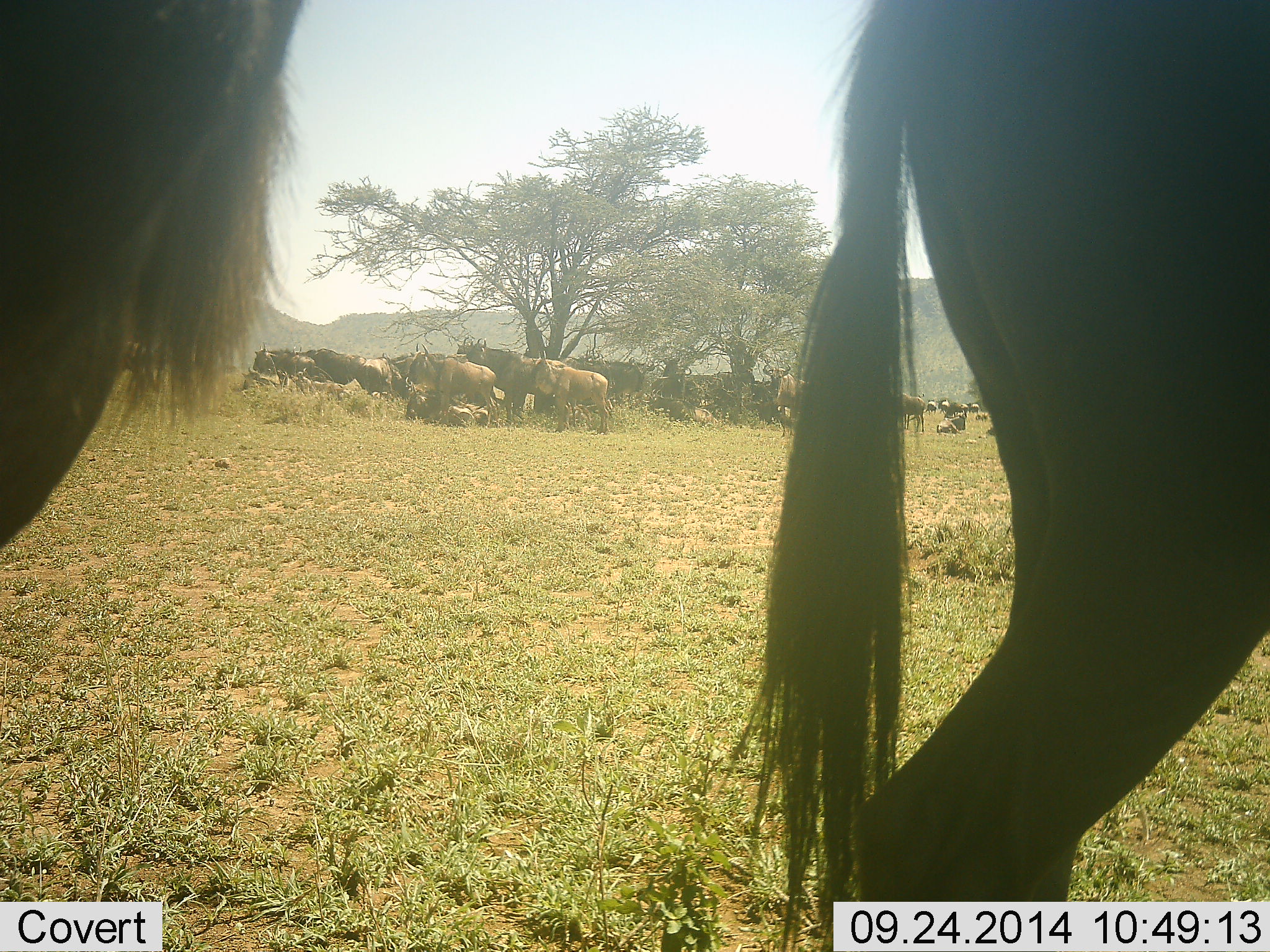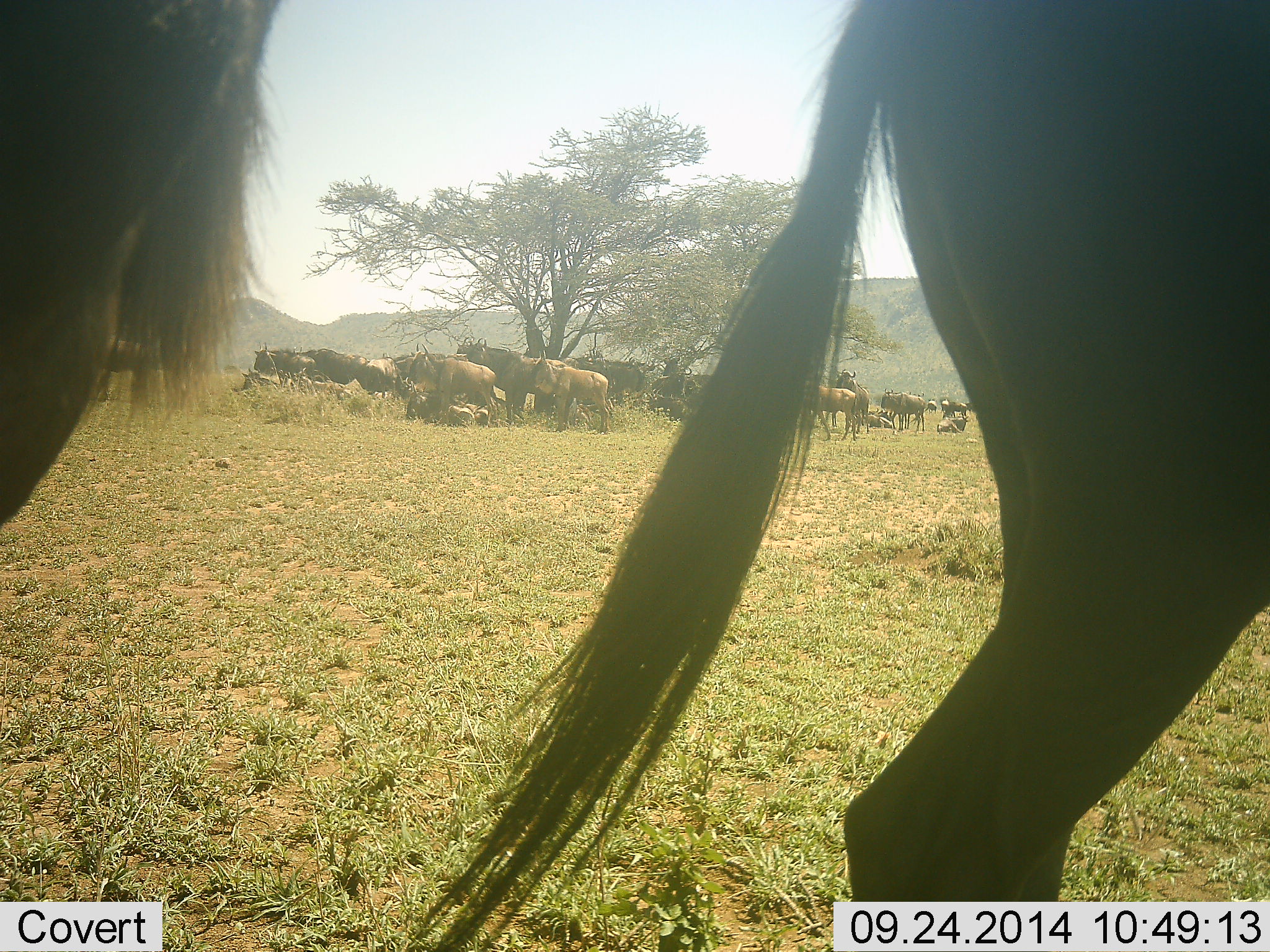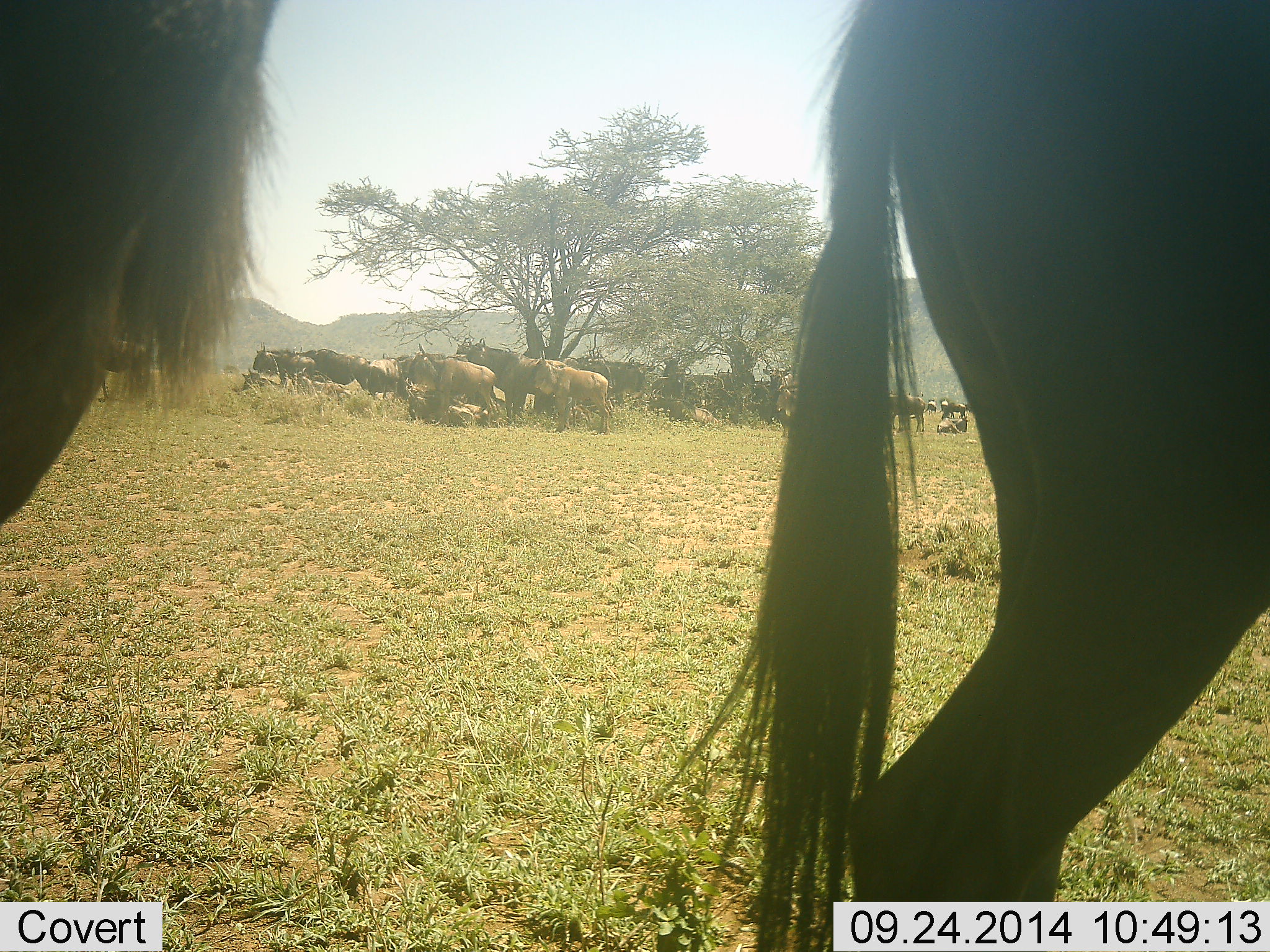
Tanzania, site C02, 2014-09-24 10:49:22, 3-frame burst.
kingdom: Animalia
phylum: Chordata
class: Mammalia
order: Artiodactyla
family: Bovidae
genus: Connochaetes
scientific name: Connochaetes taurinus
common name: blue wildebeest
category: wildebeest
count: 11-50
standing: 100%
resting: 100%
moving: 40%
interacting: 10%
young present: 10%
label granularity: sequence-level